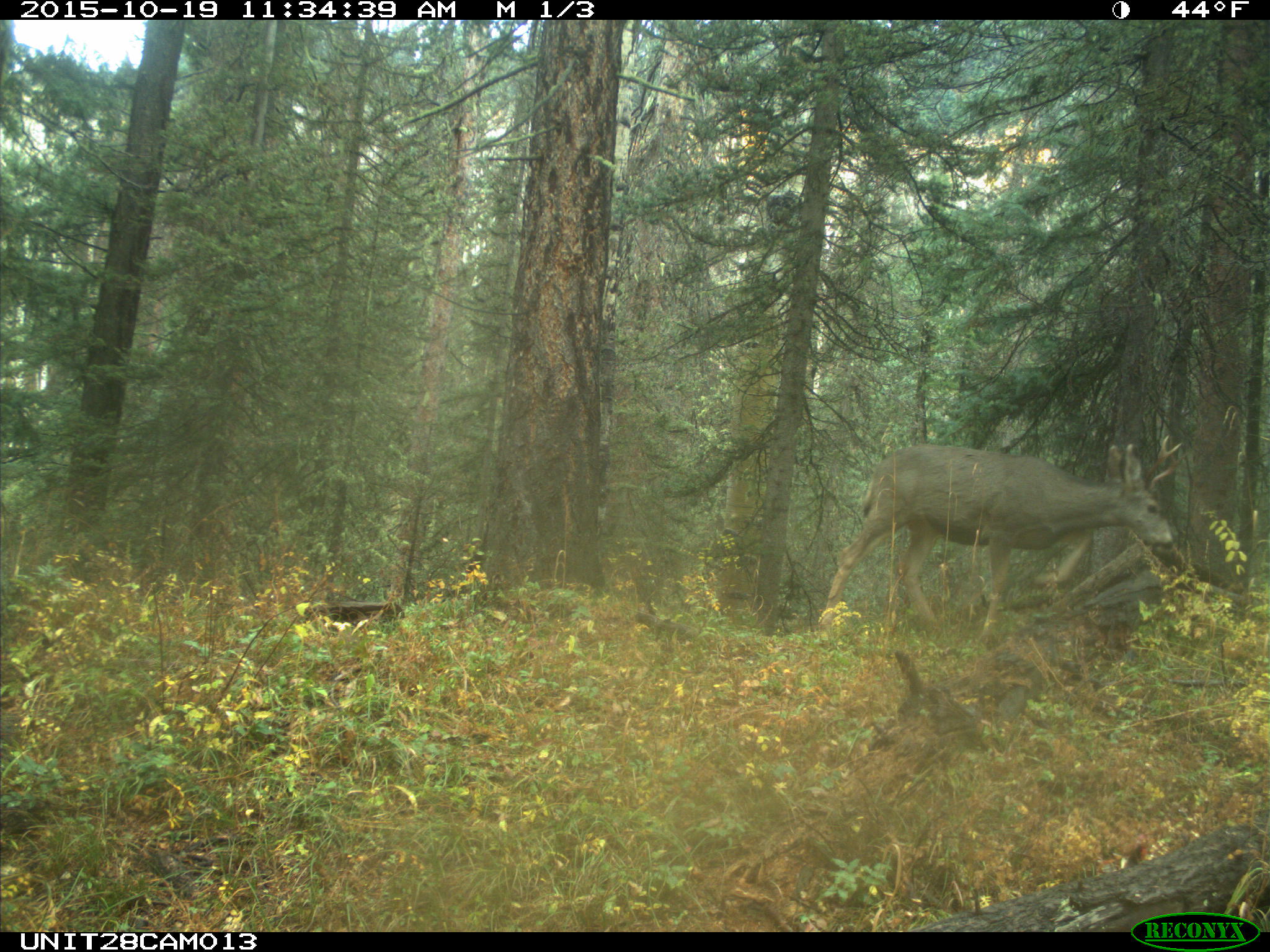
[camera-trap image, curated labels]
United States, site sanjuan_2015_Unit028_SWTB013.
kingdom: Animalia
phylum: Chordata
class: Mammalia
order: Artiodactyla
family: Cervidae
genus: Odocoileus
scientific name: Odocoileus hemionus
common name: mule deer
Odocoileus hemionus (mule deer).